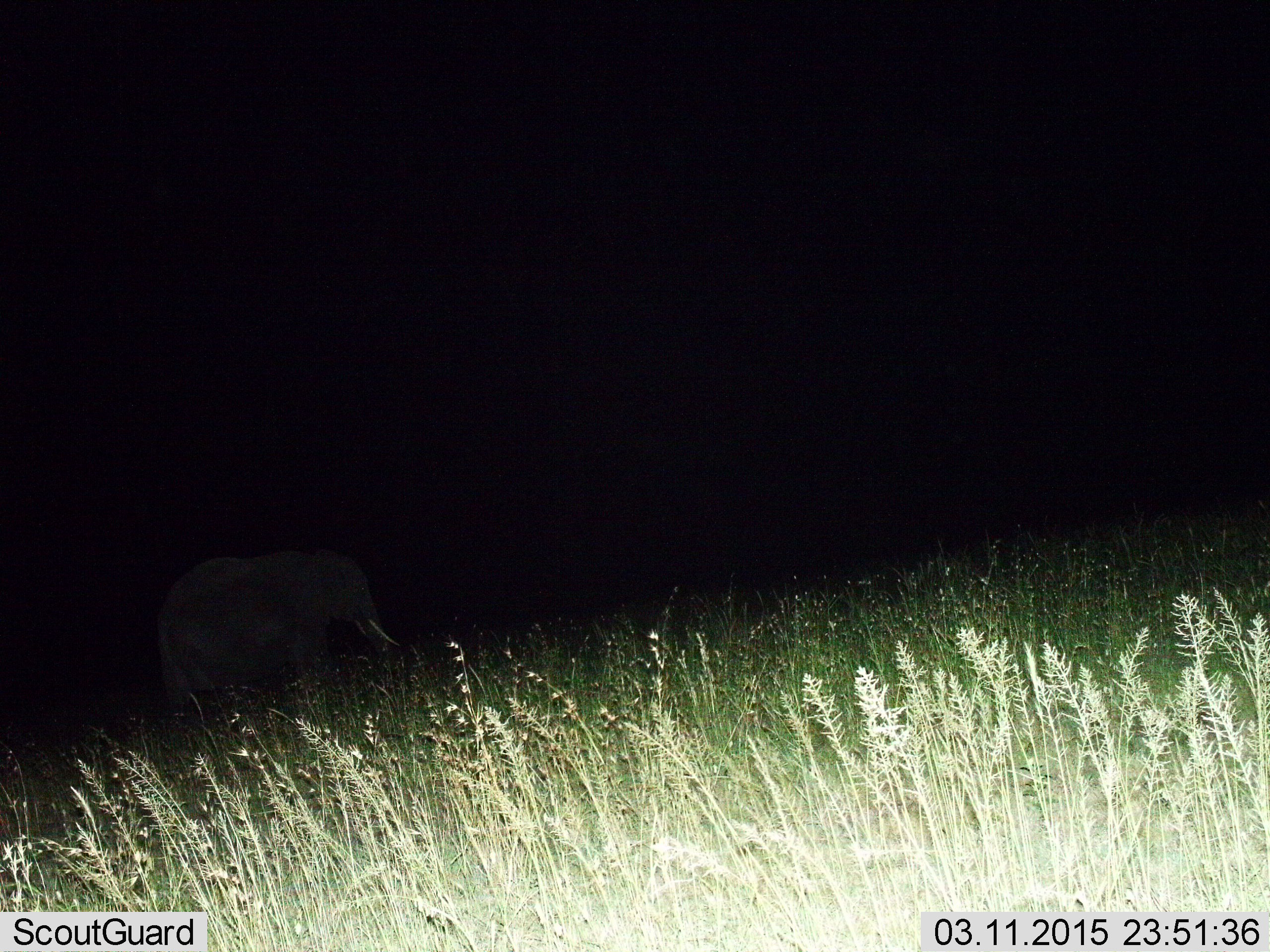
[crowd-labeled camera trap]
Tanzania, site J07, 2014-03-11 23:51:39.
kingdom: Animalia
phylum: Chordata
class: Mammalia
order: Proboscidea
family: Elephantidae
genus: Loxodonta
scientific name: Loxodonta africana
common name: african bush elephant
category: elephant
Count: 1.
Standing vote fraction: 60%.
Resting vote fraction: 0%.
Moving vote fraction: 40%.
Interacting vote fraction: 0%.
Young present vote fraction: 0%.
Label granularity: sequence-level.